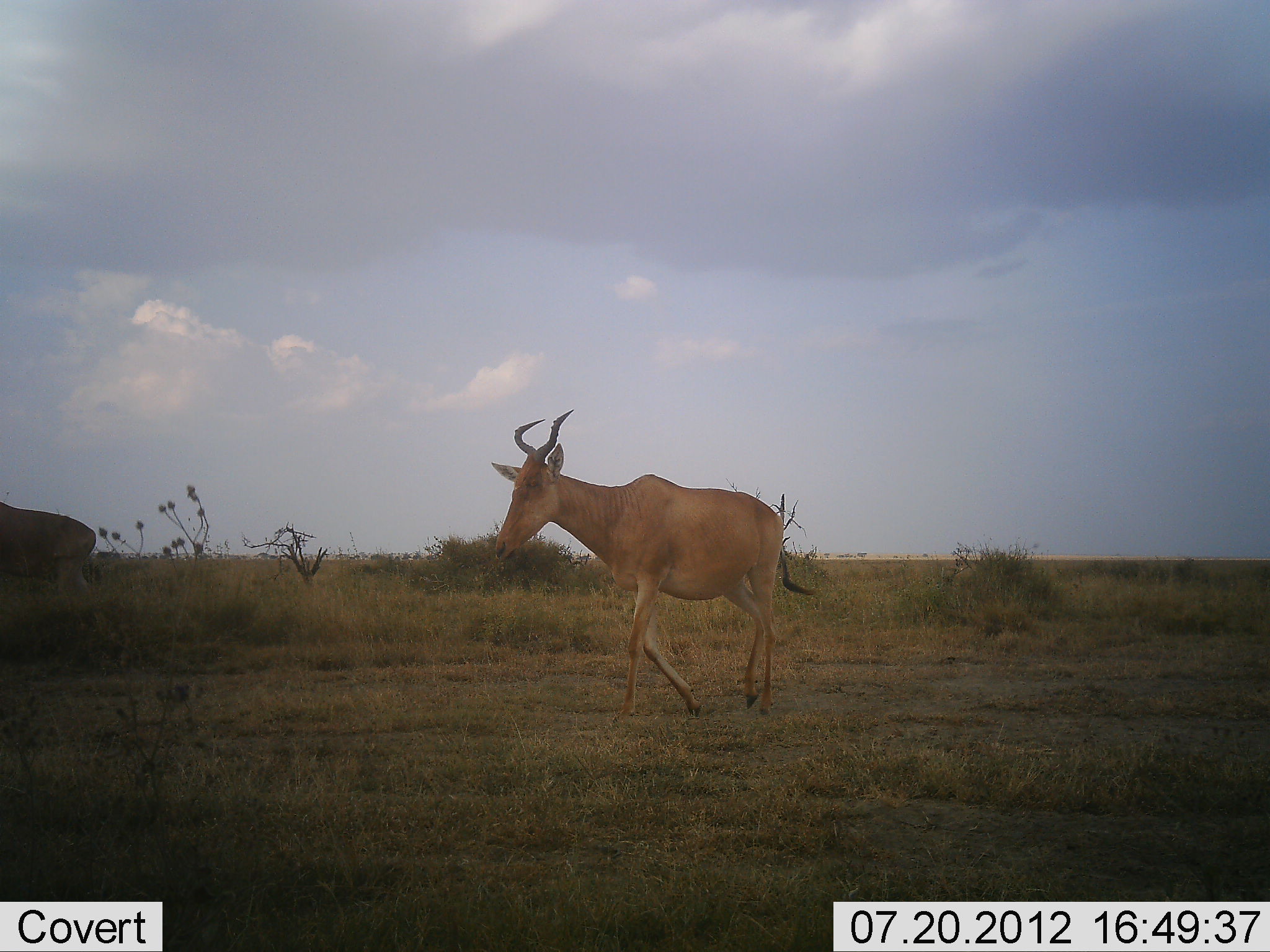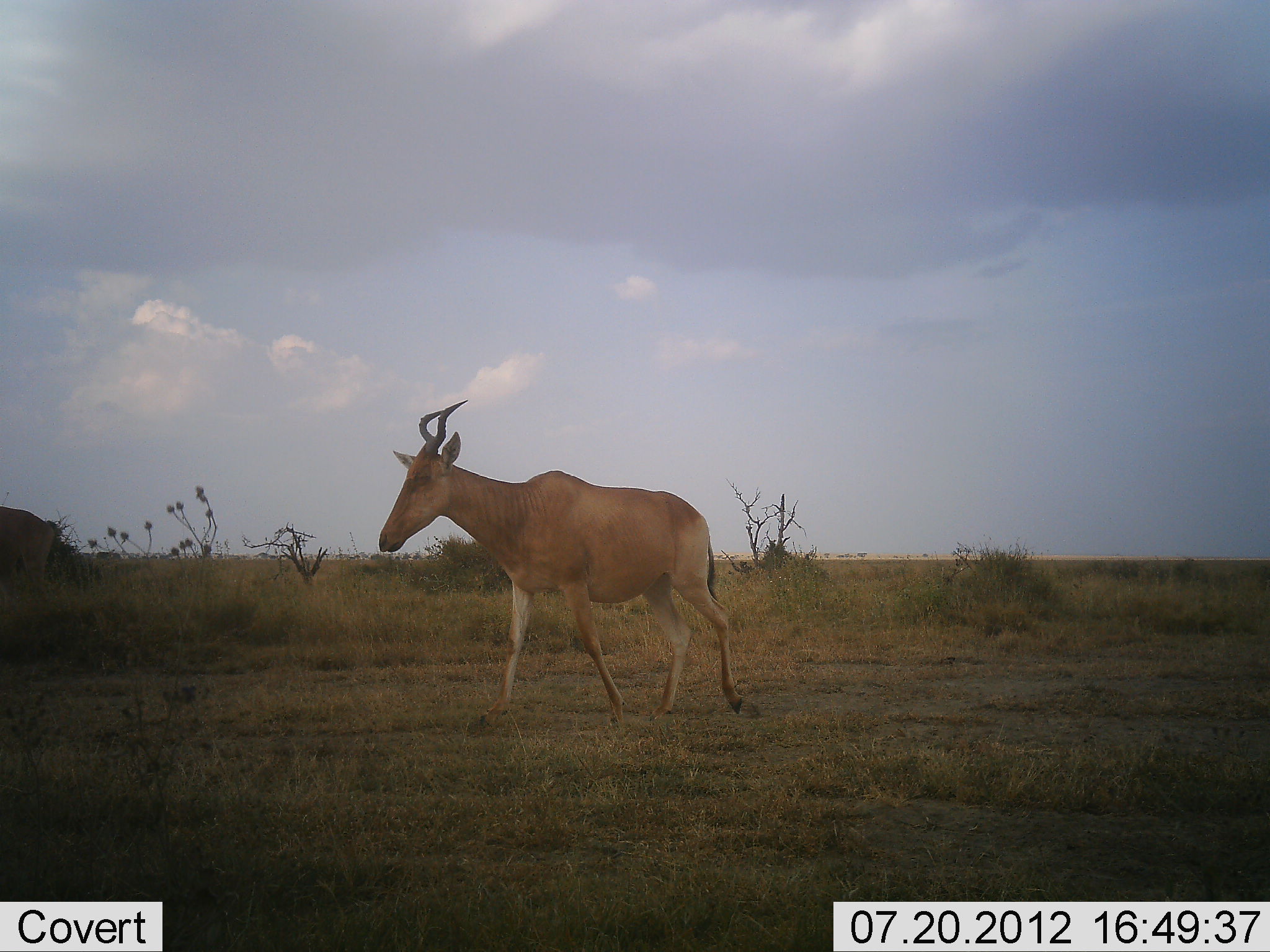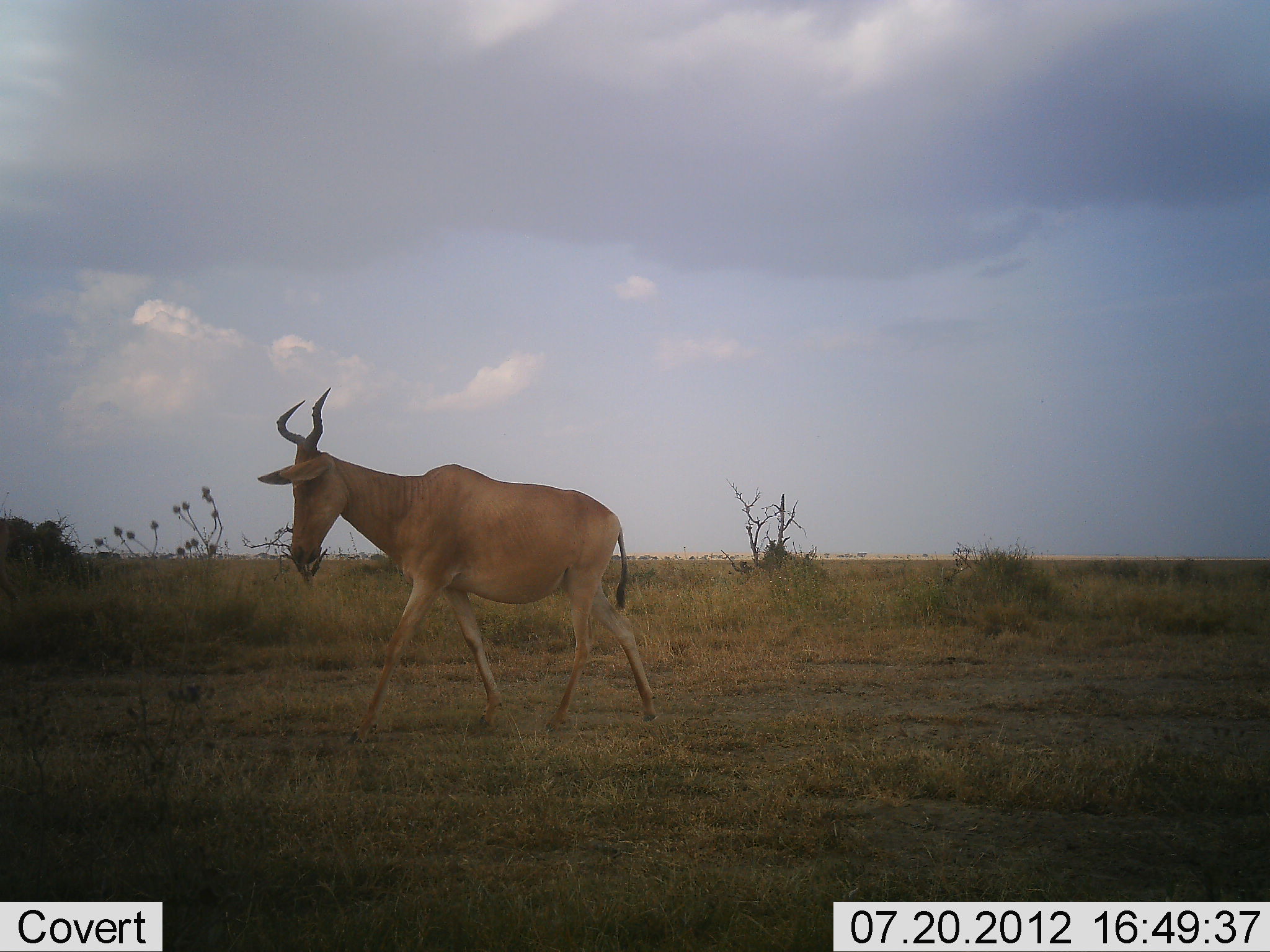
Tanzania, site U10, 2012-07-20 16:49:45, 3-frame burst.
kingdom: Animalia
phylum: Chordata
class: Mammalia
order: Artiodactyla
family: Bovidae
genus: Alcelaphus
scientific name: Alcelaphus buselaphus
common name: hartebeest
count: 2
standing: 0%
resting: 0%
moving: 100%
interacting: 0%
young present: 0%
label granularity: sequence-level